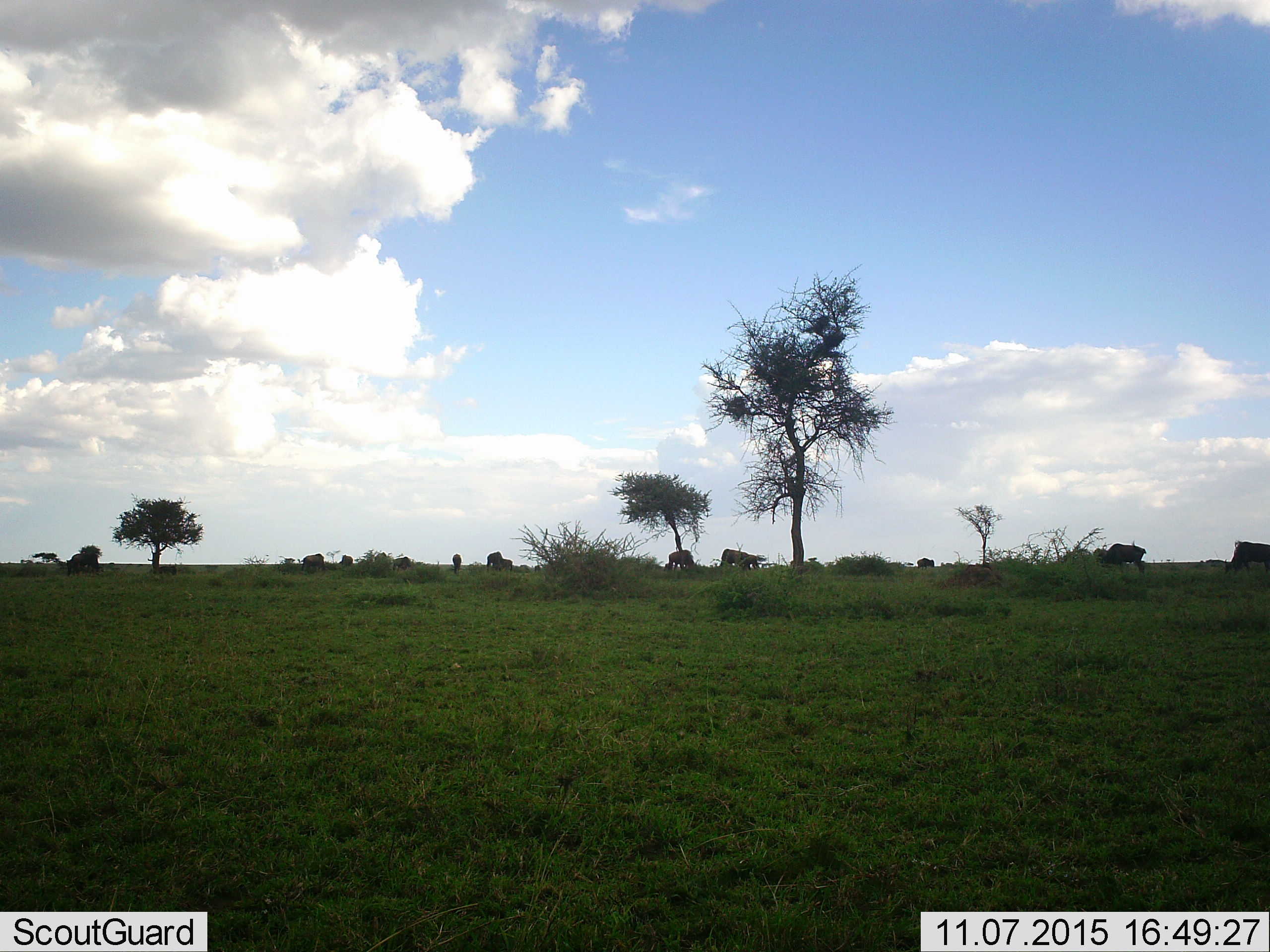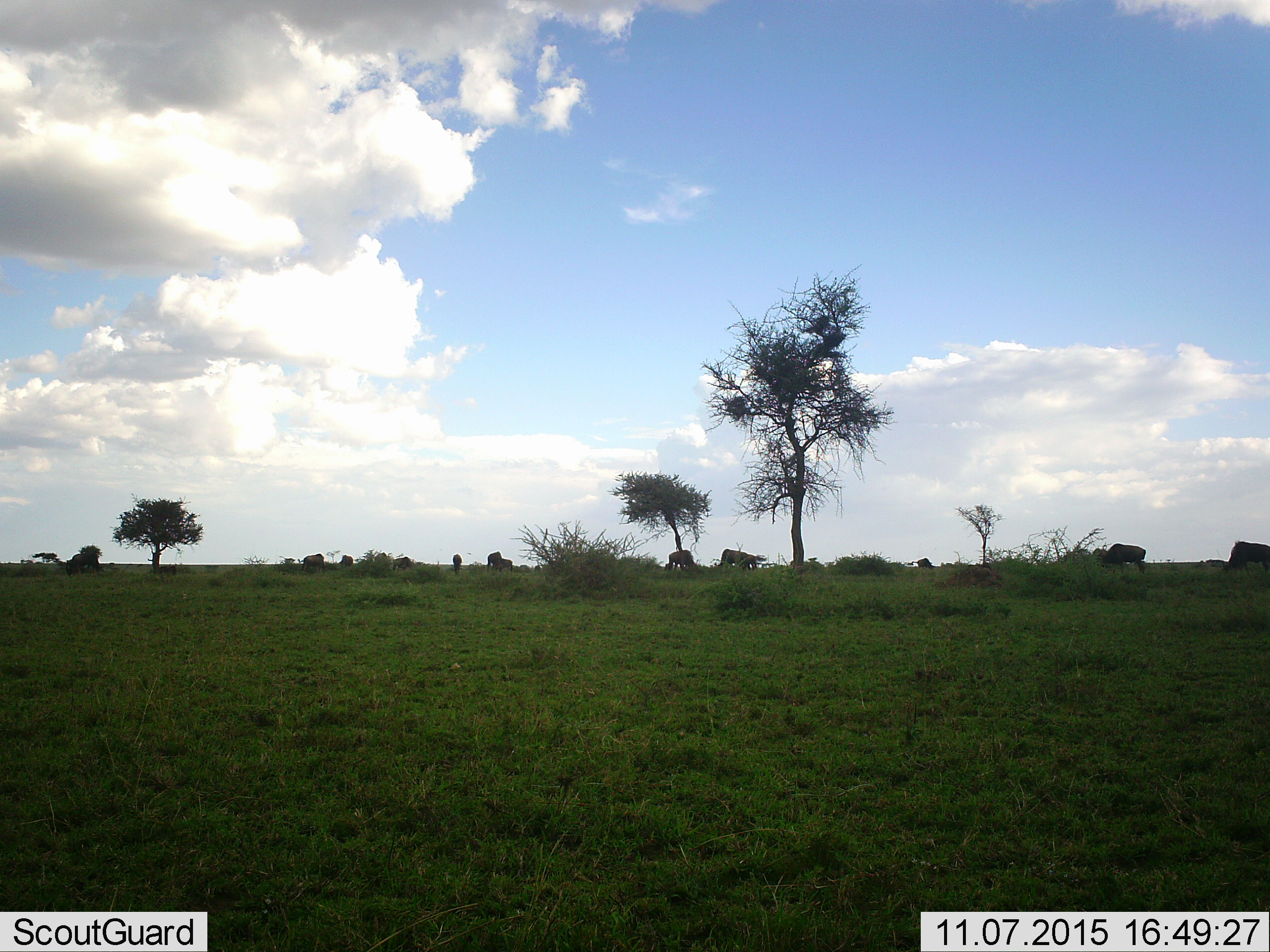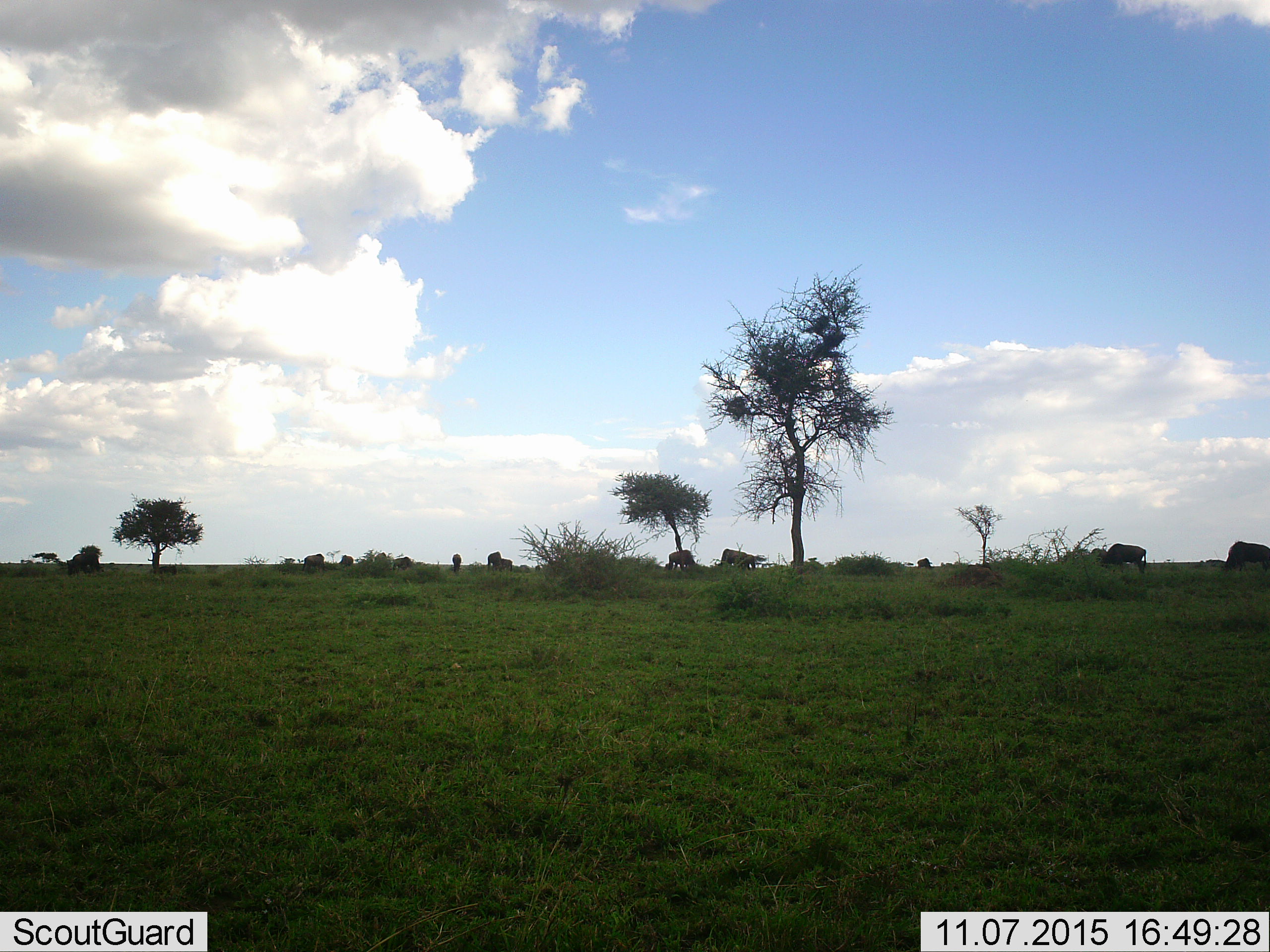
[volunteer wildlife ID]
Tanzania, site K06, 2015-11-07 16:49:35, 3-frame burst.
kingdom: Animalia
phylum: Chordata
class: Mammalia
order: Artiodactyla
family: Bovidae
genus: Connochaetes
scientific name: Connochaetes taurinus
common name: blue wildebeest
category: wildebeest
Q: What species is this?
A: Wildebeest (blue wildebeest) (Connochaetes taurinus).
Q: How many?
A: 11-50.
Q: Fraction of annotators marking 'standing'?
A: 43%.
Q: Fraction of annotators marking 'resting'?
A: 0%.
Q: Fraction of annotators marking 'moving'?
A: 43%.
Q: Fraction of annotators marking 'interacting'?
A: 0%.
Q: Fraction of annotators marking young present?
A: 14%.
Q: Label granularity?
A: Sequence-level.